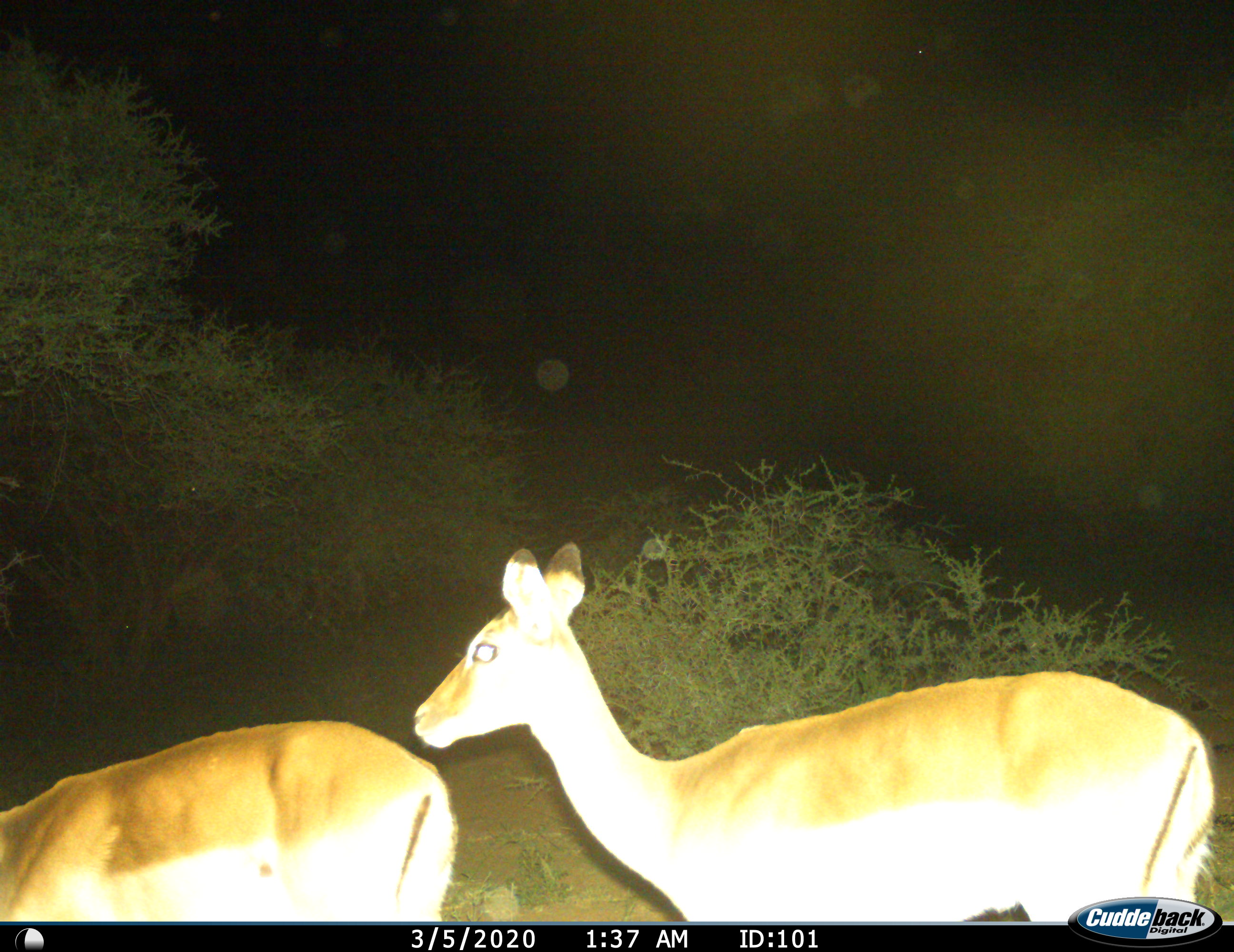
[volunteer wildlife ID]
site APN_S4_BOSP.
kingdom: Animalia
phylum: Chordata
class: Mammalia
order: Artiodactyla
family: Bovidae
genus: Aepyceros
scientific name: Aepyceros melampus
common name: impala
Impala (Aepyceros melampus), count 2. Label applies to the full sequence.